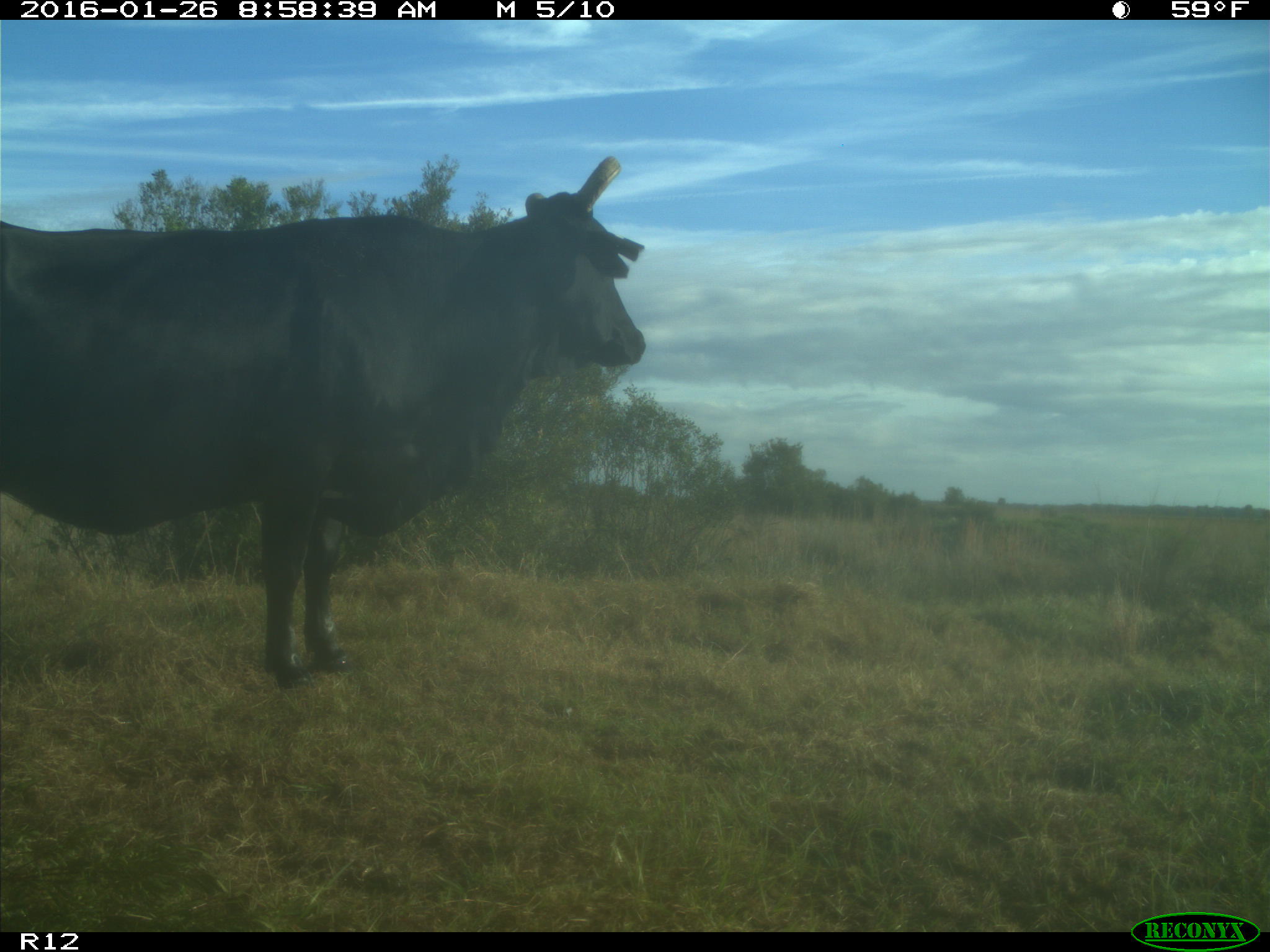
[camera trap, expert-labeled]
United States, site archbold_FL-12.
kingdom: Animalia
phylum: Chordata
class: Mammalia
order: Artiodactyla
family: Bovidae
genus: Bos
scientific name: Bos taurus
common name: domestic cow